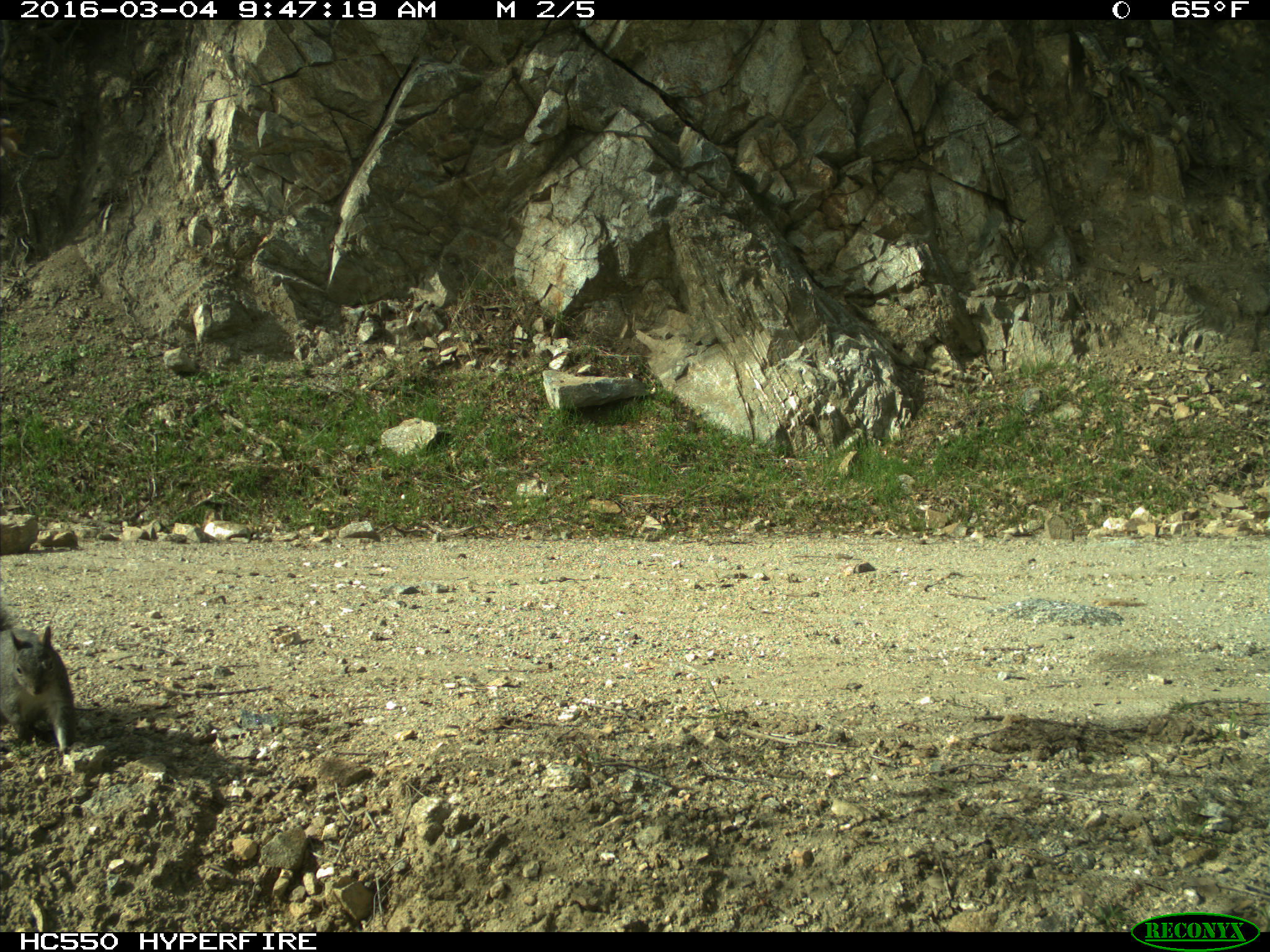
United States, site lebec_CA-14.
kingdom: Animalia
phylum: Chordata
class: Mammalia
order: Rodentia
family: Sciuridae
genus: Sciurus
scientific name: Sciurus carolinensis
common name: eastern gray squirrel